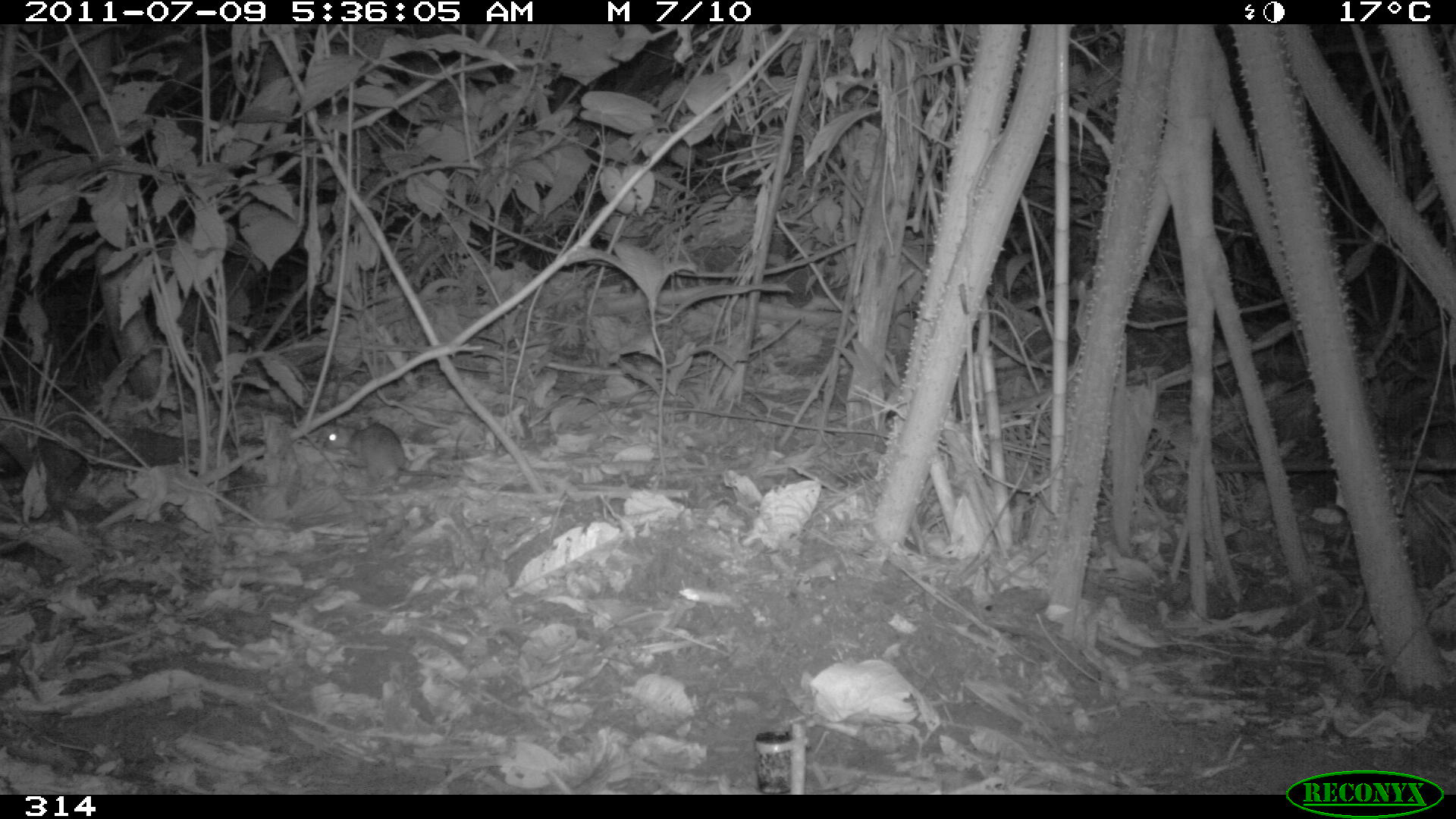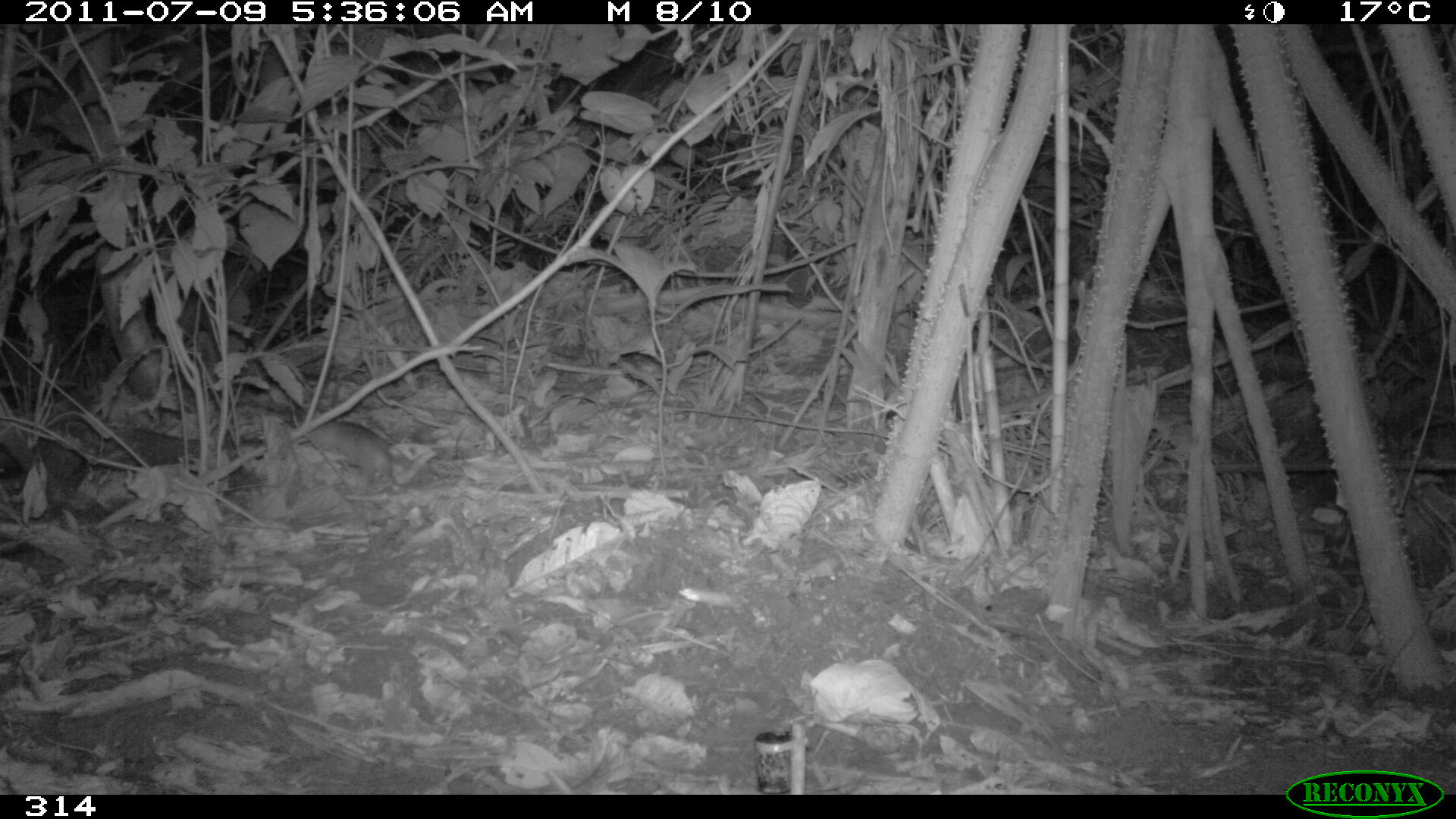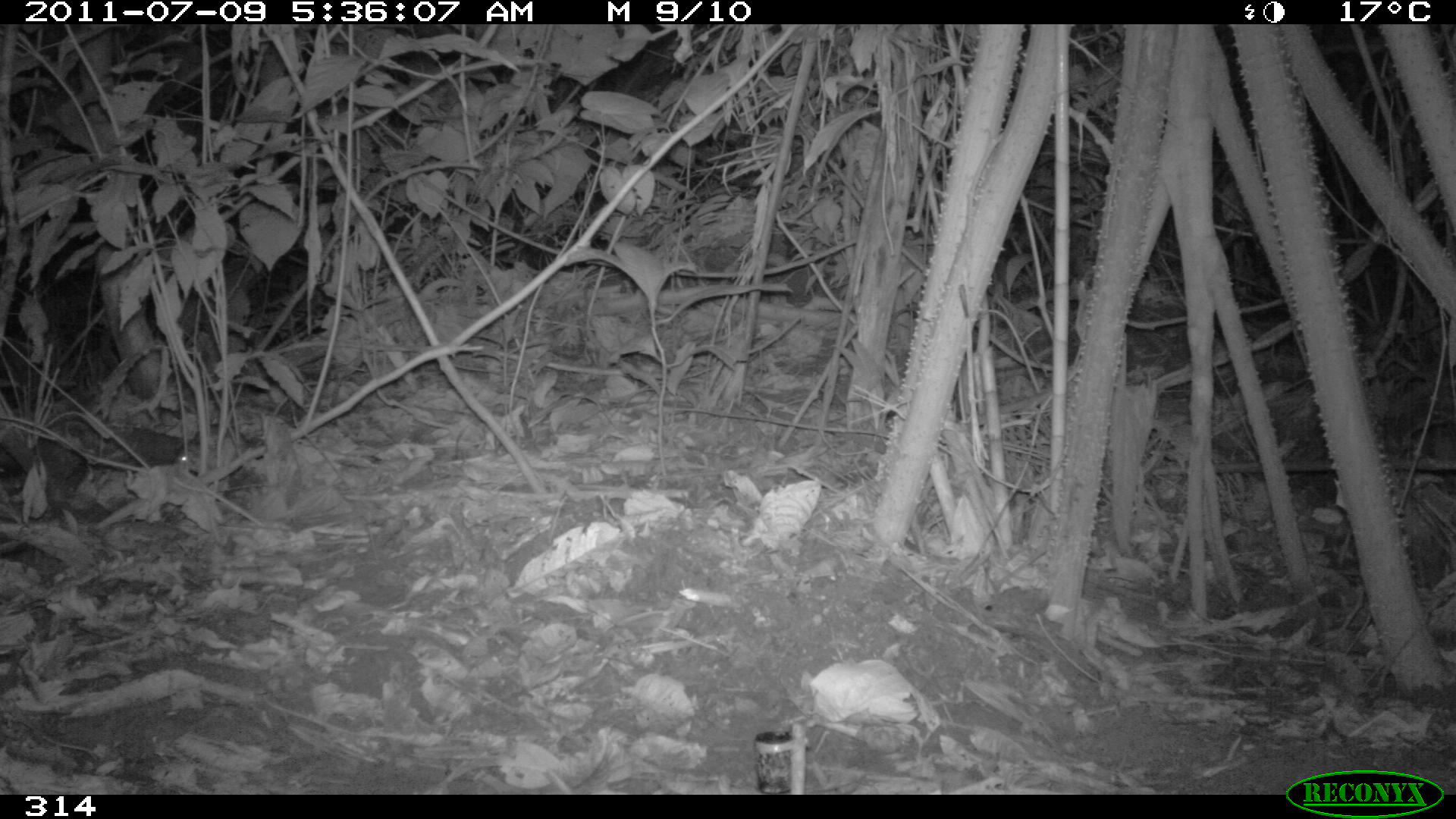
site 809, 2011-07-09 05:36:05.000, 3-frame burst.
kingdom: Animalia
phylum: Chordata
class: Mammalia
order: Rodentia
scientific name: Rodentia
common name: rodents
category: unknown rodent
Unknown rodent (rodents) (Rodentia).